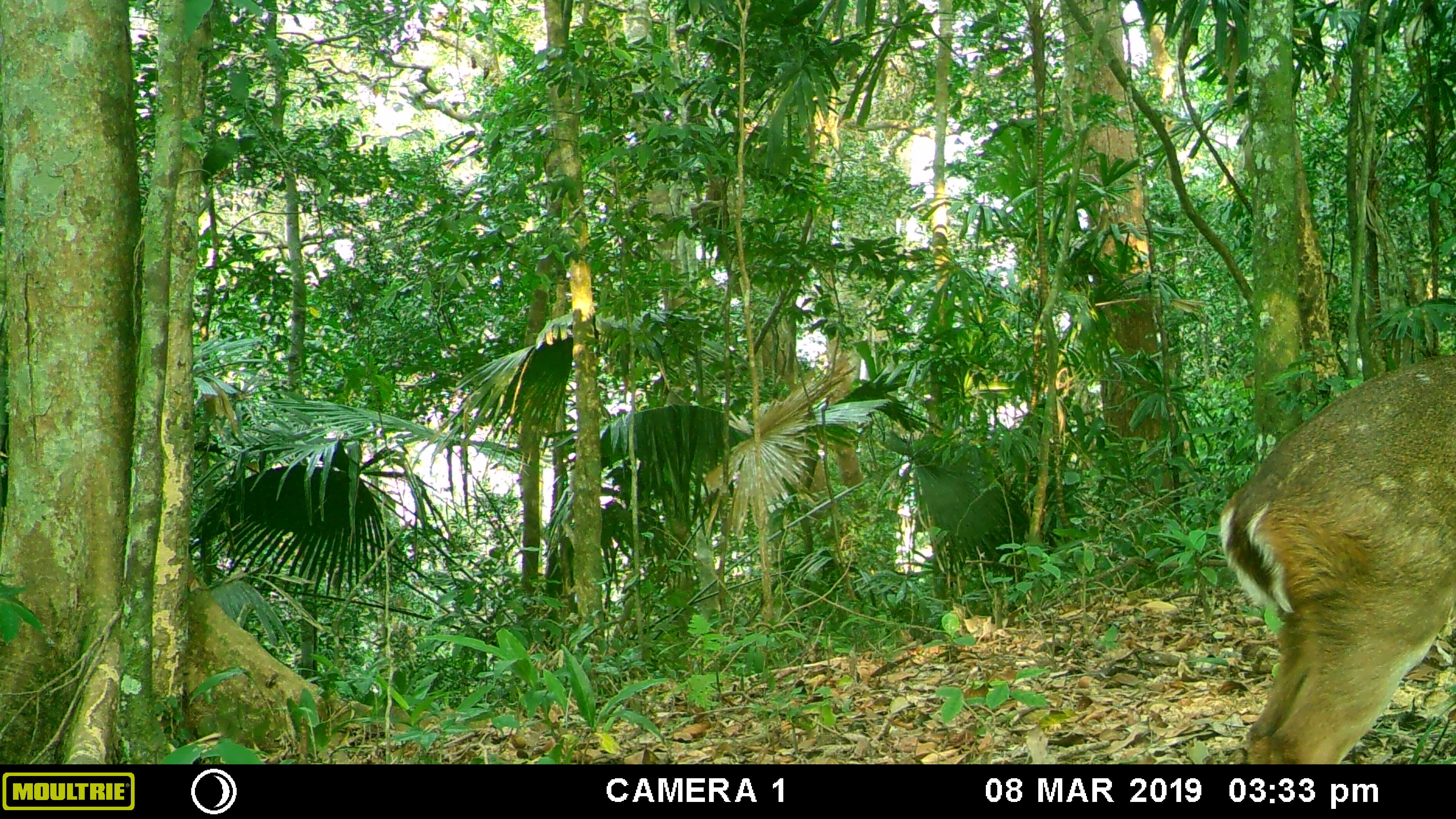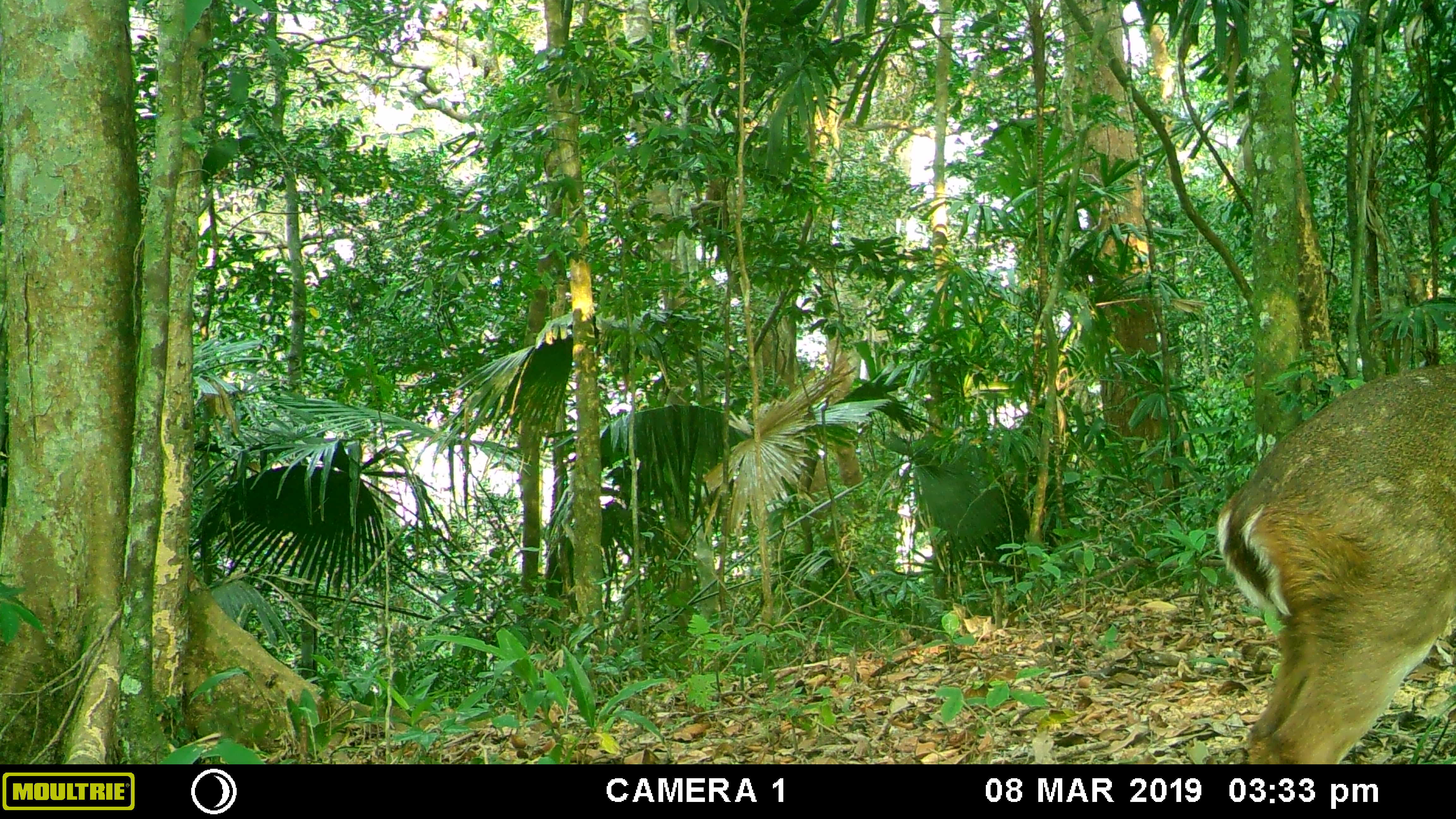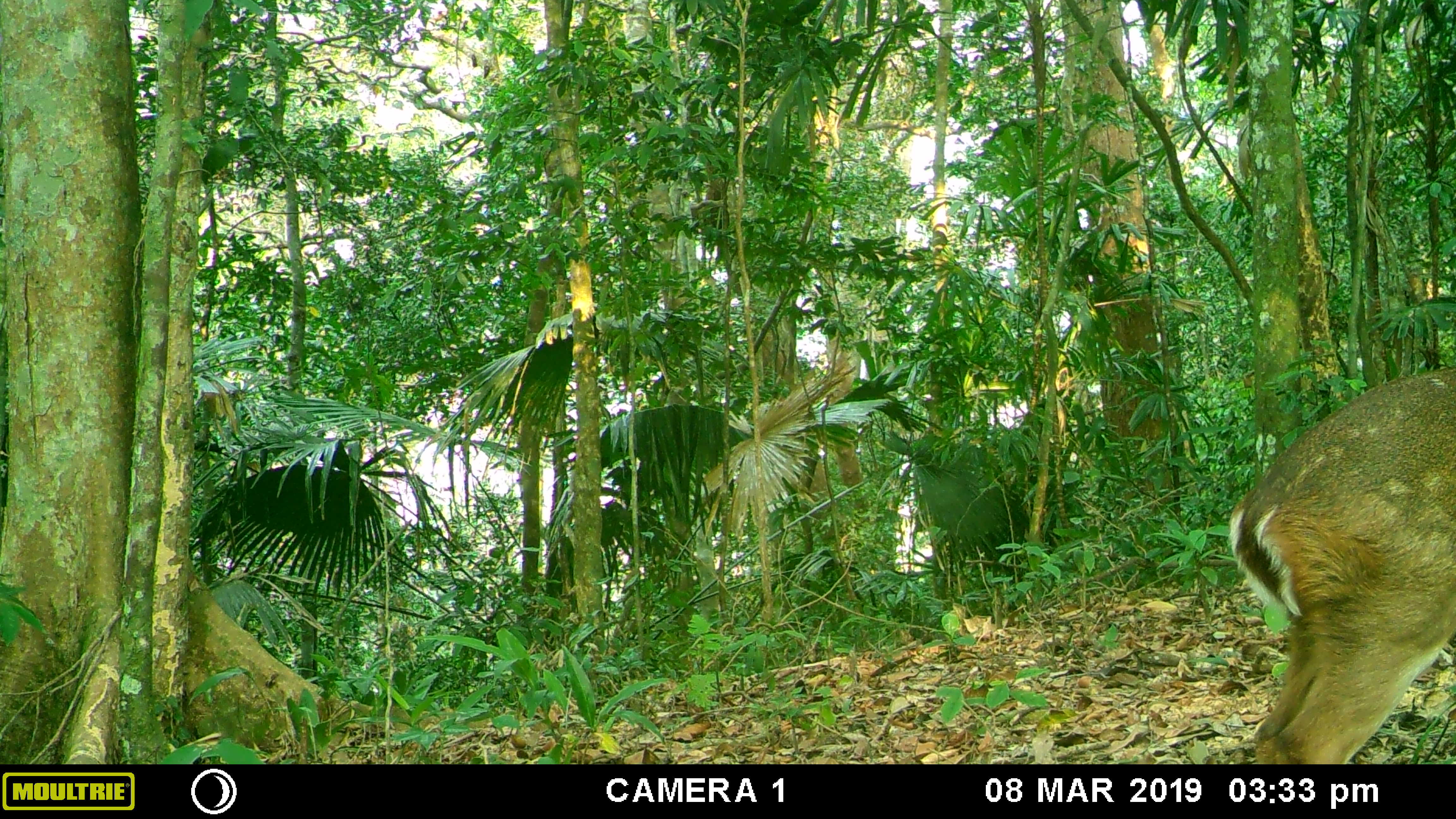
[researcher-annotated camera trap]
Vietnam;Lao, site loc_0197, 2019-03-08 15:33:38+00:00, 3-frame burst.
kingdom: Animalia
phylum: Chordata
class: Mammalia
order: Artiodactyla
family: Cervidae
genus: Muntiacus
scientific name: Muntiacus vuquangensis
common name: large-antlered muntjac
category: large antlered muntjac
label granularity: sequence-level